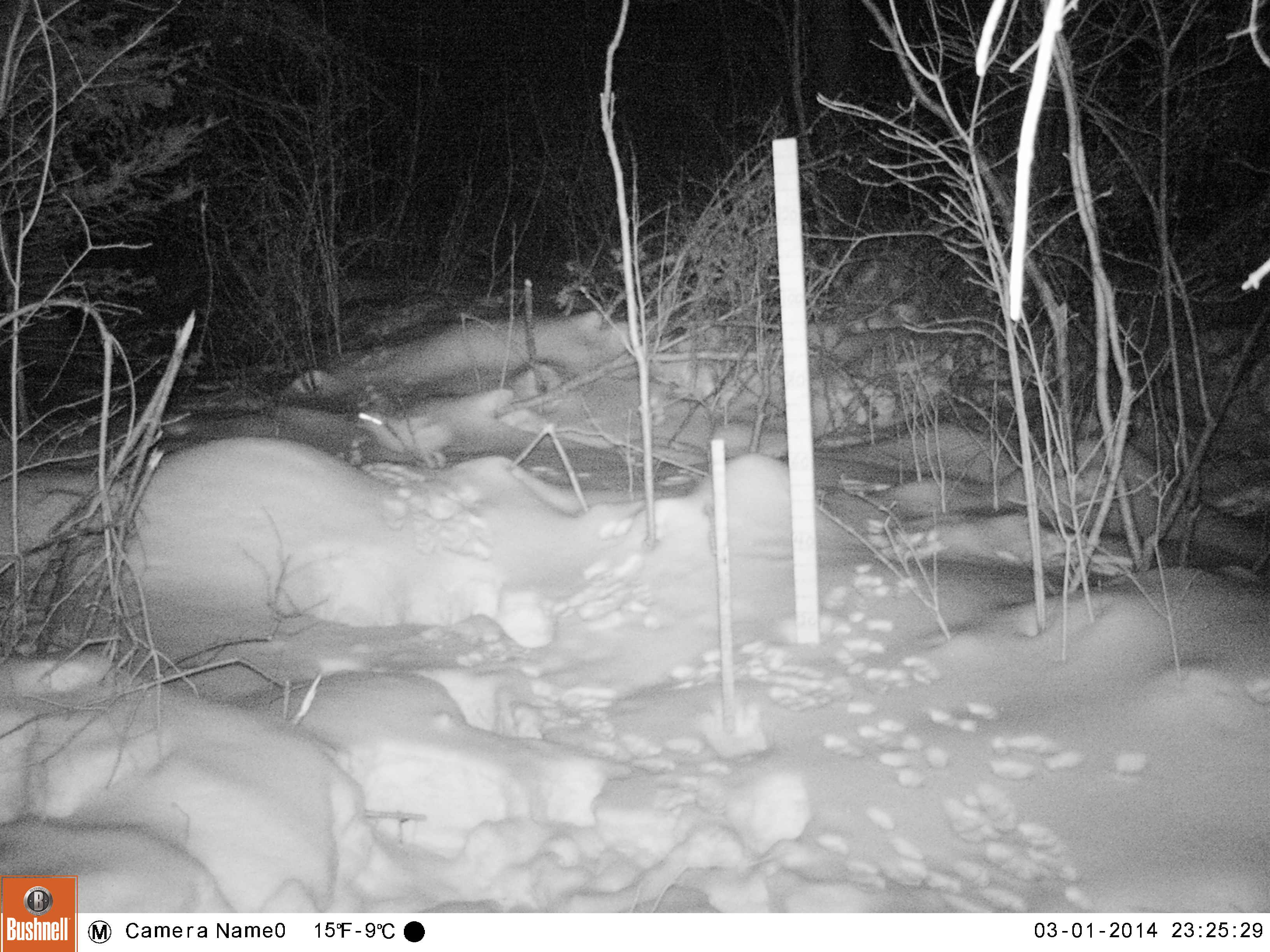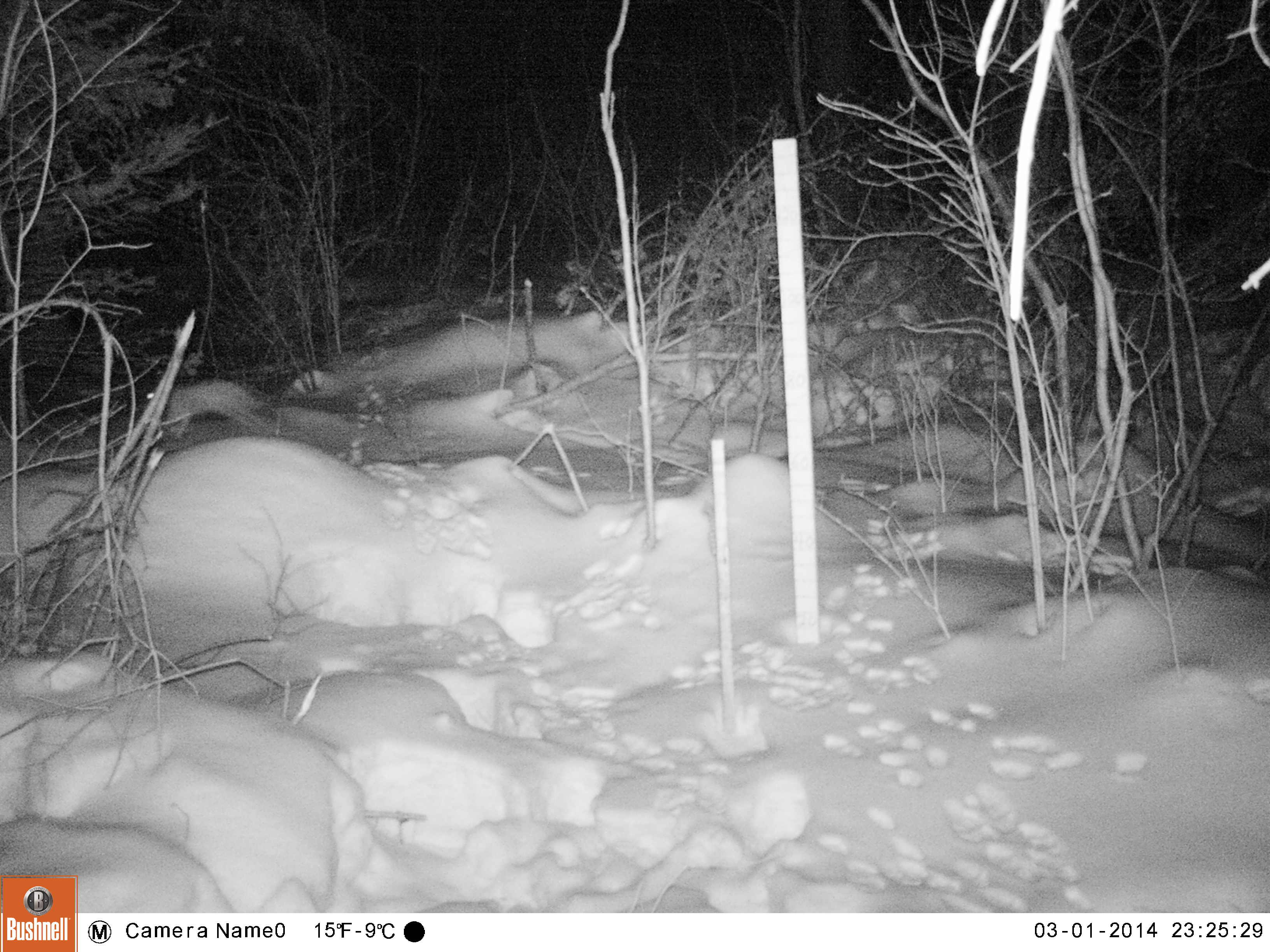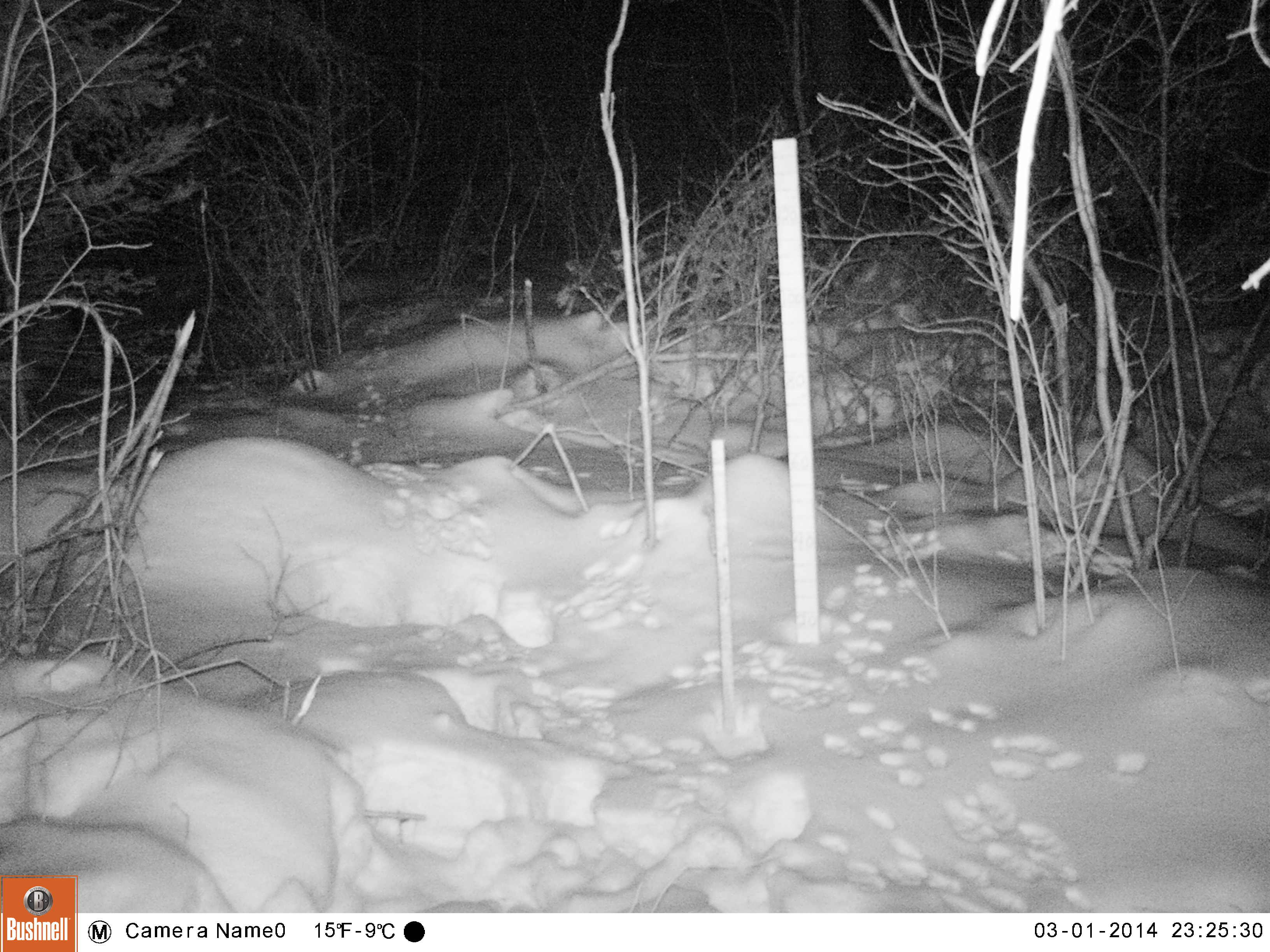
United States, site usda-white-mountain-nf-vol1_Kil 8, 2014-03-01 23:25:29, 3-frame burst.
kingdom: Animalia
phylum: Chordata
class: Mammalia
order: Lagomorpha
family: Leporidae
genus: Lepus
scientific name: Lepus americanus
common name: snowshoe hare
Snowshoe hare (Lepus americanus).